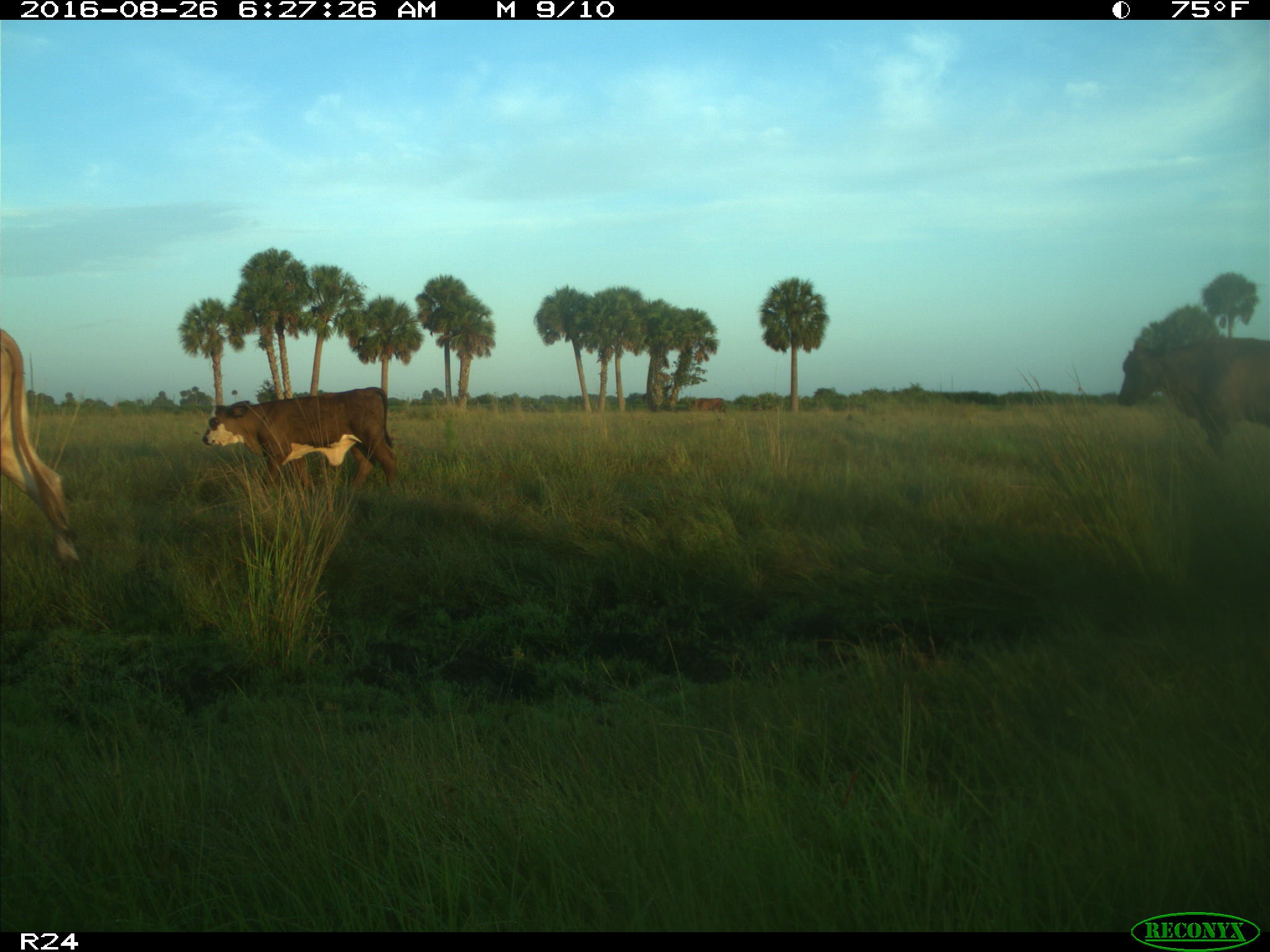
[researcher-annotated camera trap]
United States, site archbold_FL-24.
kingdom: Animalia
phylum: Chordata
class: Mammalia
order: Artiodactyla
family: Bovidae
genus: Bos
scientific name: Bos taurus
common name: domestic cow